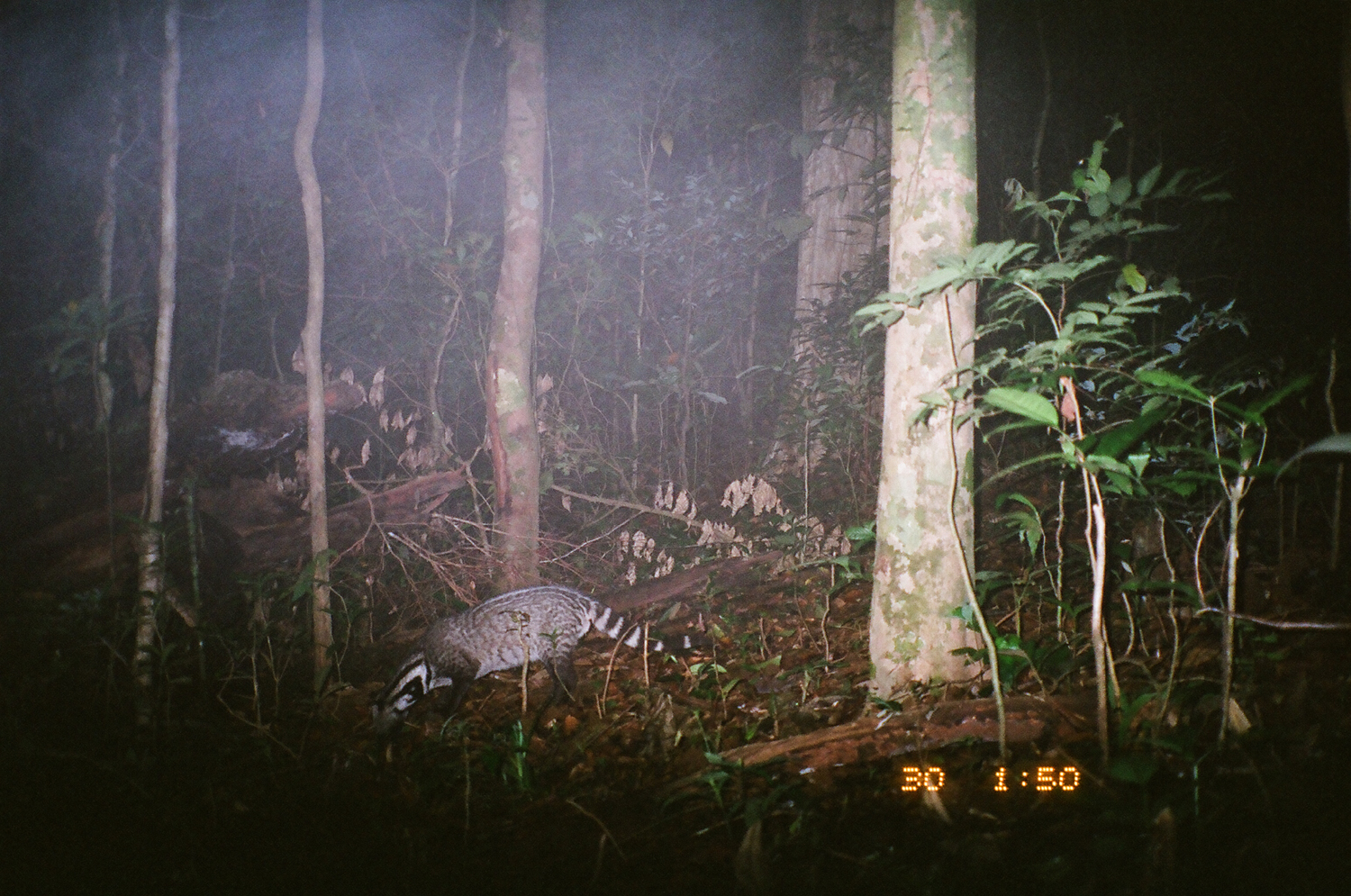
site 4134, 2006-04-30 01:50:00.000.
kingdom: Animalia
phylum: Chordata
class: Mammalia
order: Carnivora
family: Viverridae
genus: Viverra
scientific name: Viverra zibetha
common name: large indian civet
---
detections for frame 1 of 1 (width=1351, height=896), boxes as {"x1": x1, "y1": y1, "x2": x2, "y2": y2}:
viverra zibetha: {"x1": 364, "y1": 584, "x2": 715, "y2": 745}